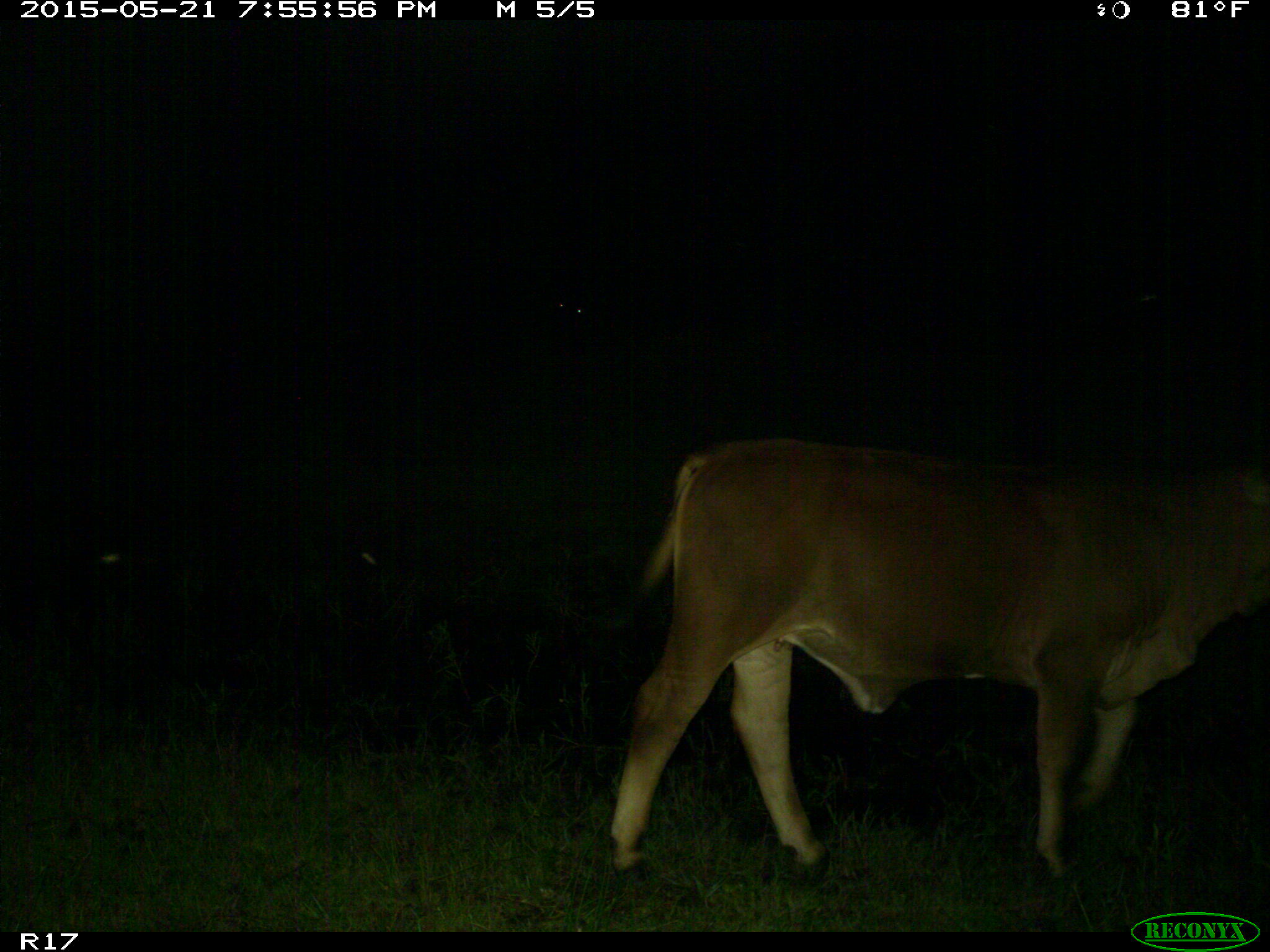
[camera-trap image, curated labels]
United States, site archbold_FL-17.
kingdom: Animalia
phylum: Chordata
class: Mammalia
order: Artiodactyla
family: Bovidae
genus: Bos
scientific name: Bos taurus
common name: domestic cow